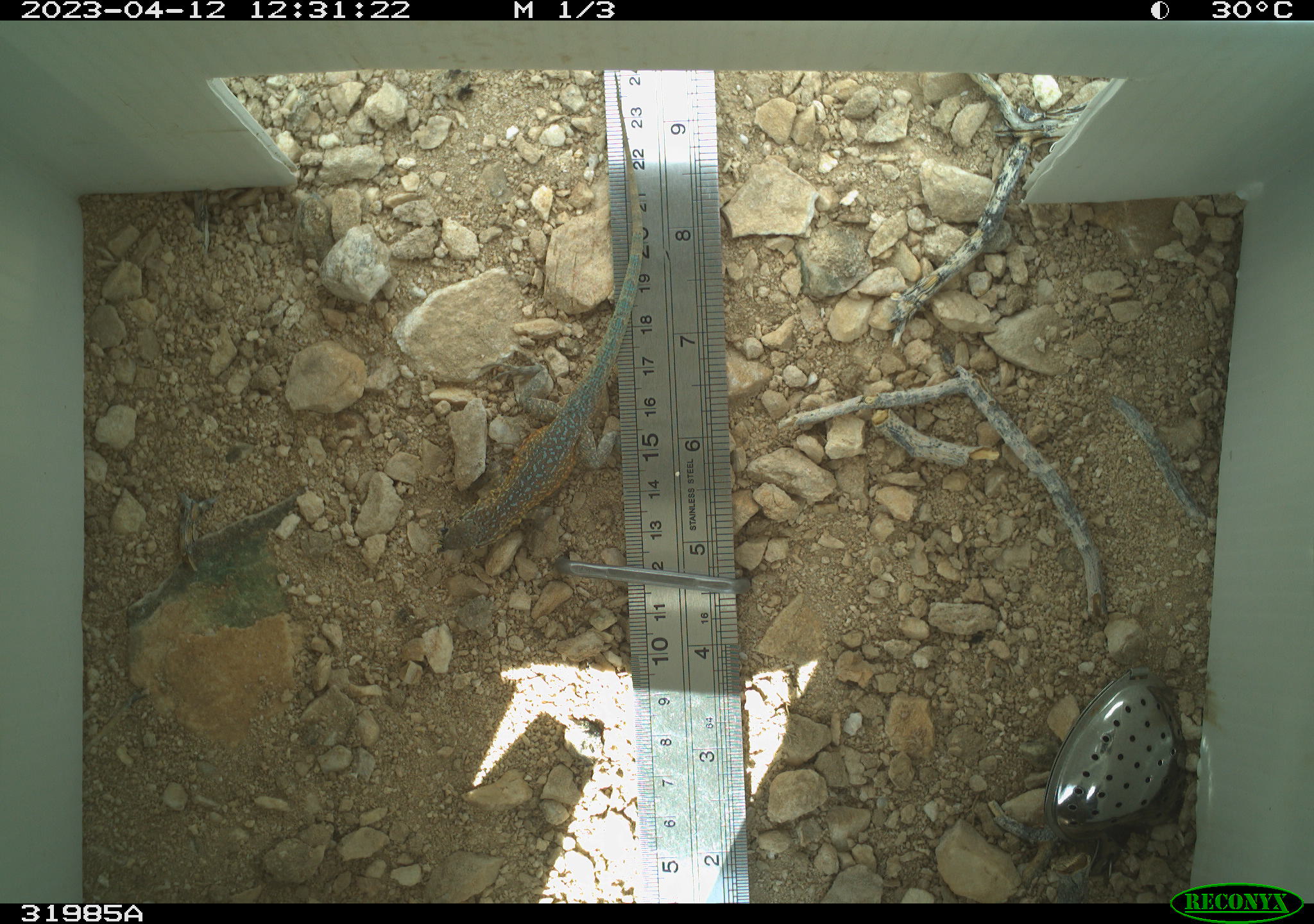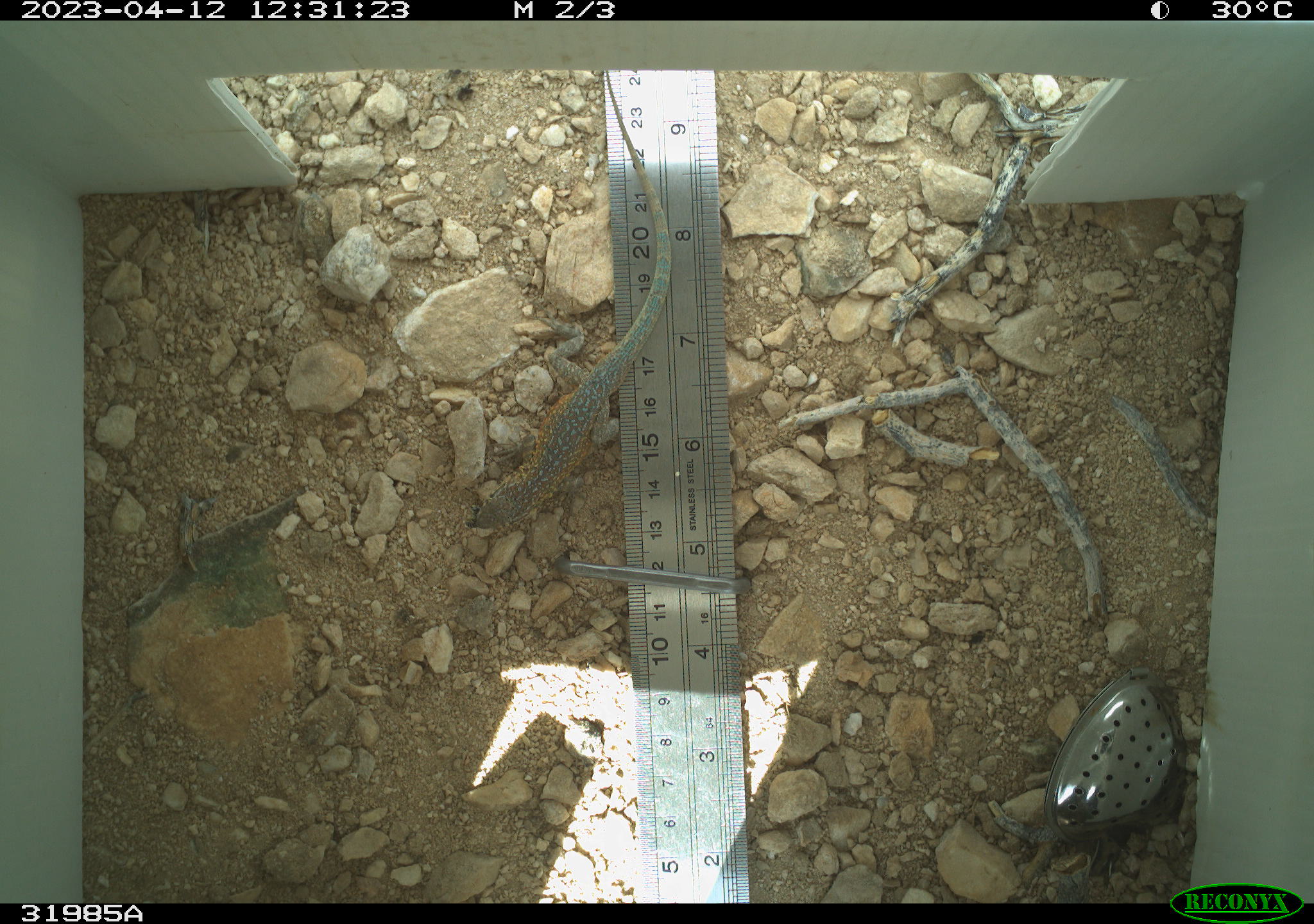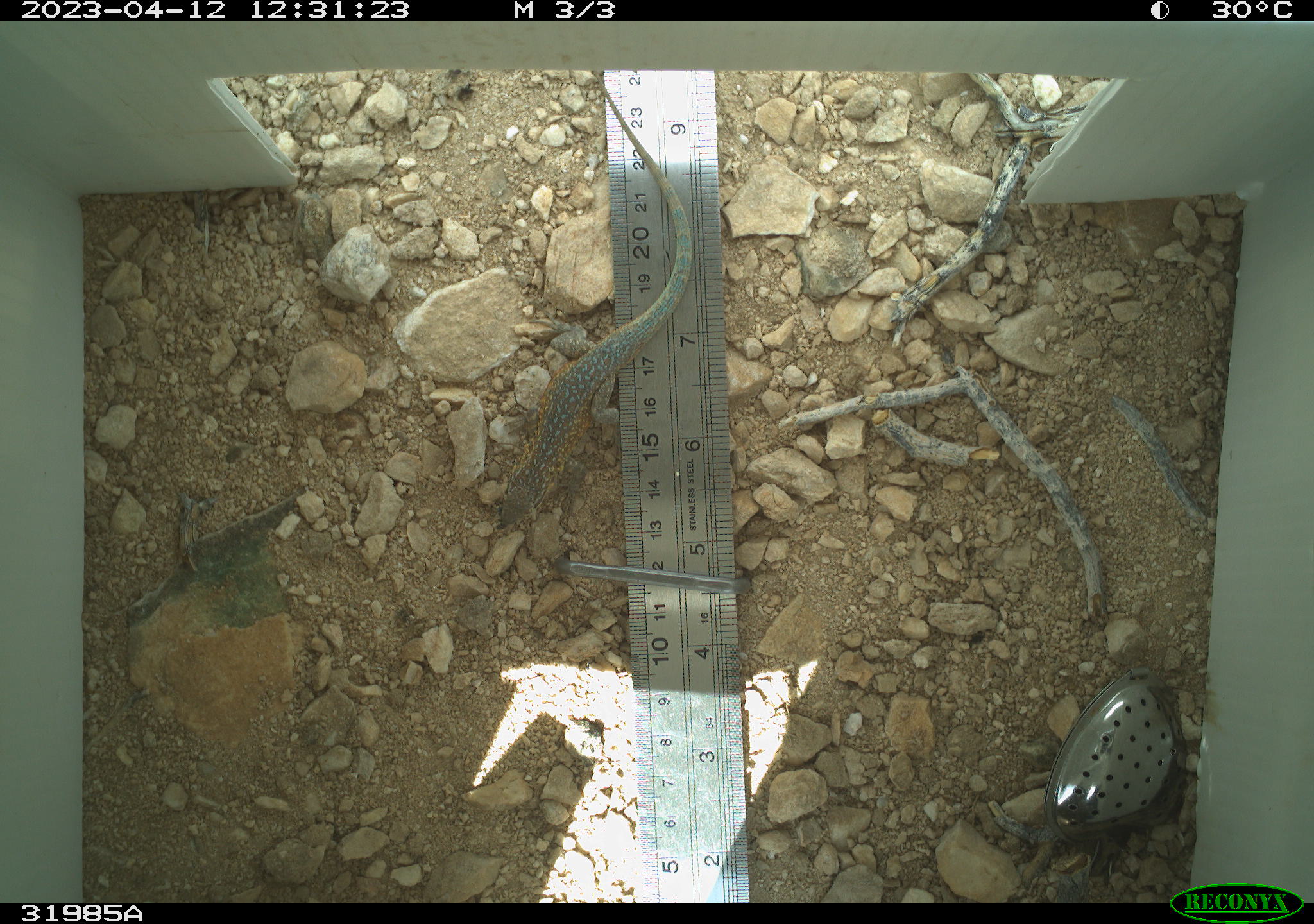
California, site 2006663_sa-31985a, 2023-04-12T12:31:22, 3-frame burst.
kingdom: Animalia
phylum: Chordata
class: Reptilia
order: Squamata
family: Phrynosomatidae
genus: Uta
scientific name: Uta stansburiana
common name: common side-blotched lizard